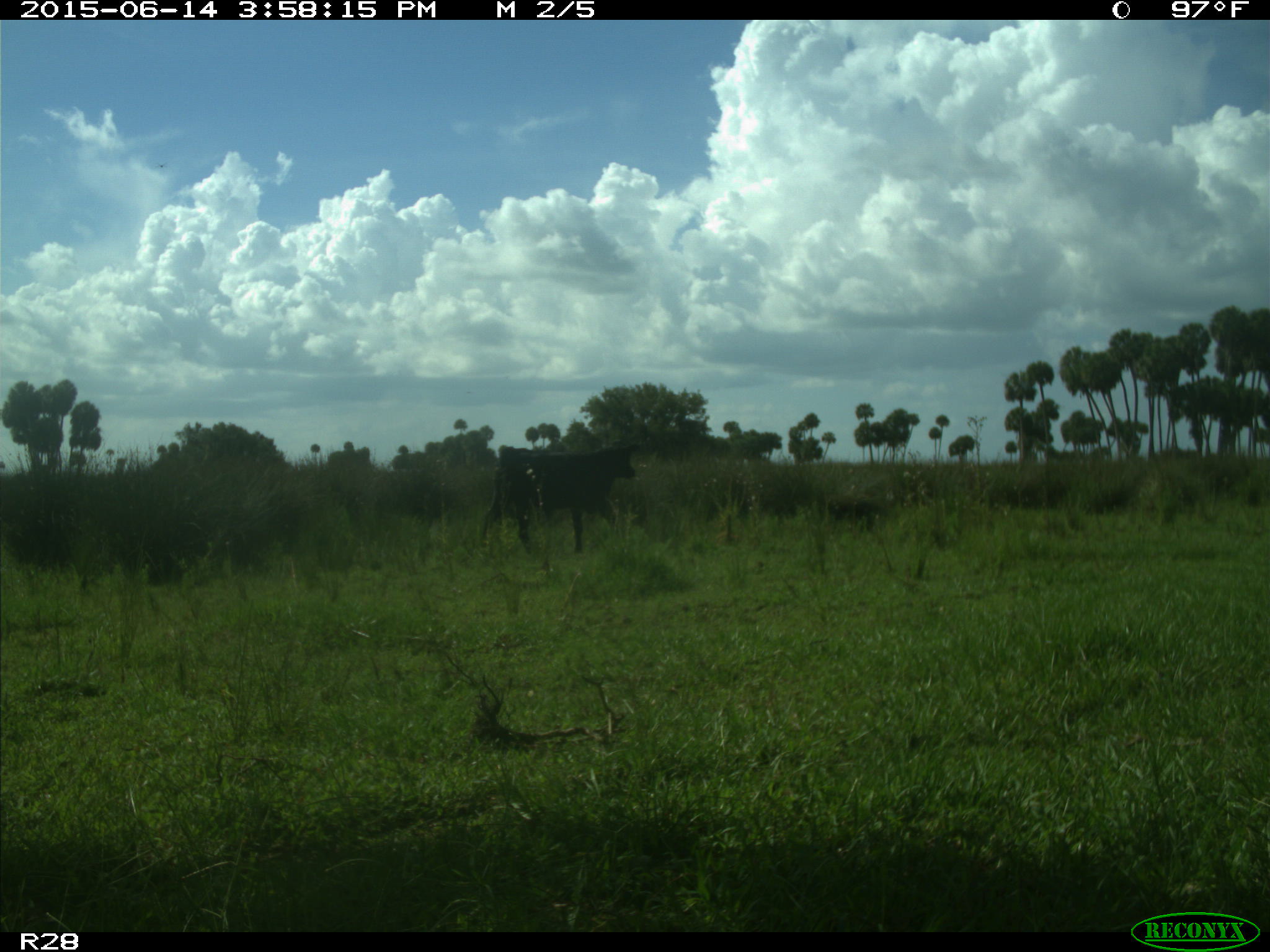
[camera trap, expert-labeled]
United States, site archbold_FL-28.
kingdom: Animalia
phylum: Chordata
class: Mammalia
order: Artiodactyla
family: Bovidae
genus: Bos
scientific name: Bos taurus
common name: domestic cow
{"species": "Bos taurus (domestic cow)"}